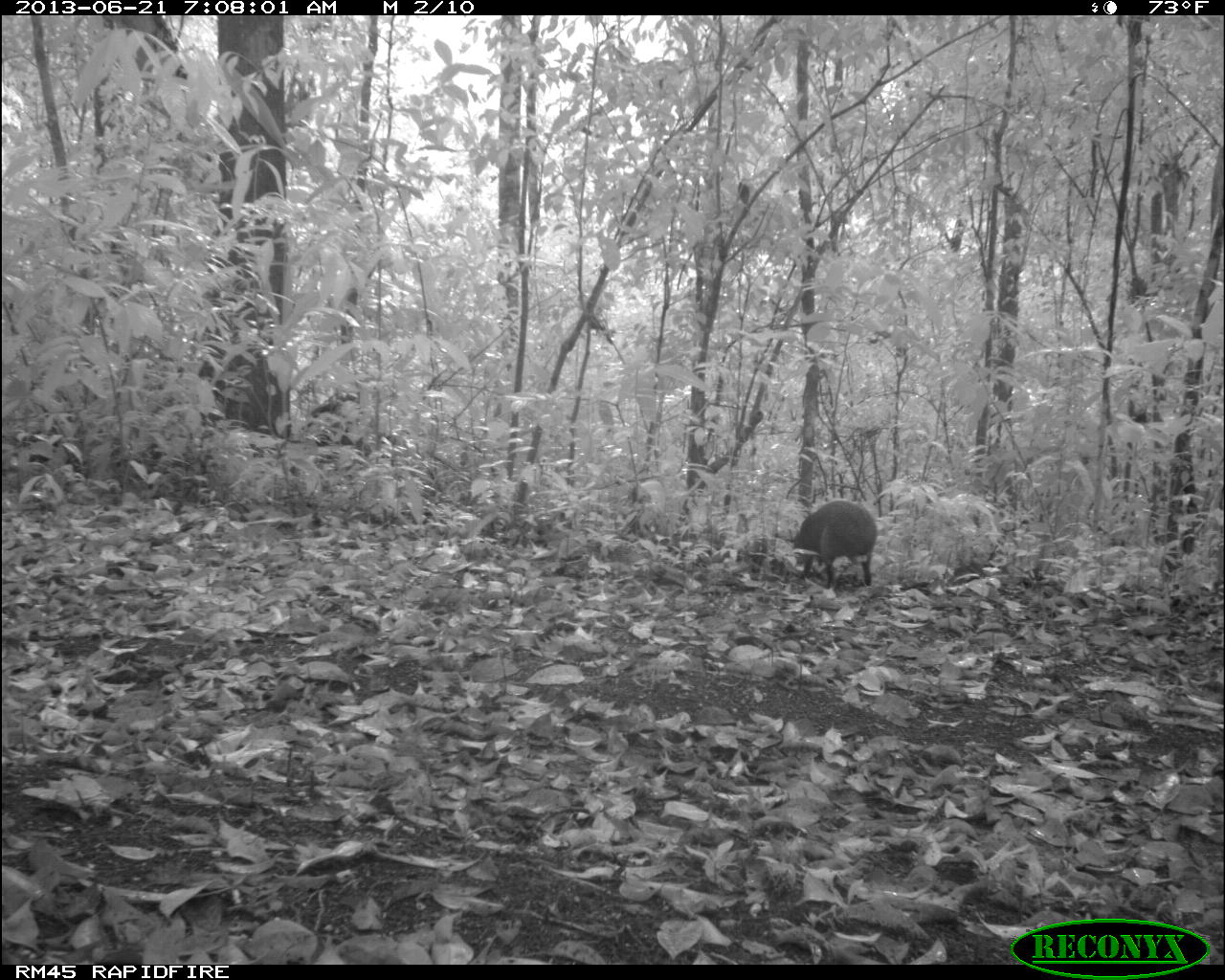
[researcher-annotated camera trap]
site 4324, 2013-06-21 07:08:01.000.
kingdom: Animalia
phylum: Chordata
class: Mammalia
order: Rodentia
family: Dasyproctidae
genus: Dasyprocta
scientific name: Dasyprocta punctata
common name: central american agouti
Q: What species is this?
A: Dasyprocta punctata (central american agouti).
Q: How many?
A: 1.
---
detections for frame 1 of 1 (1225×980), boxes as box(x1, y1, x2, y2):
dasyprocta punctata: box(793, 499, 877, 590)